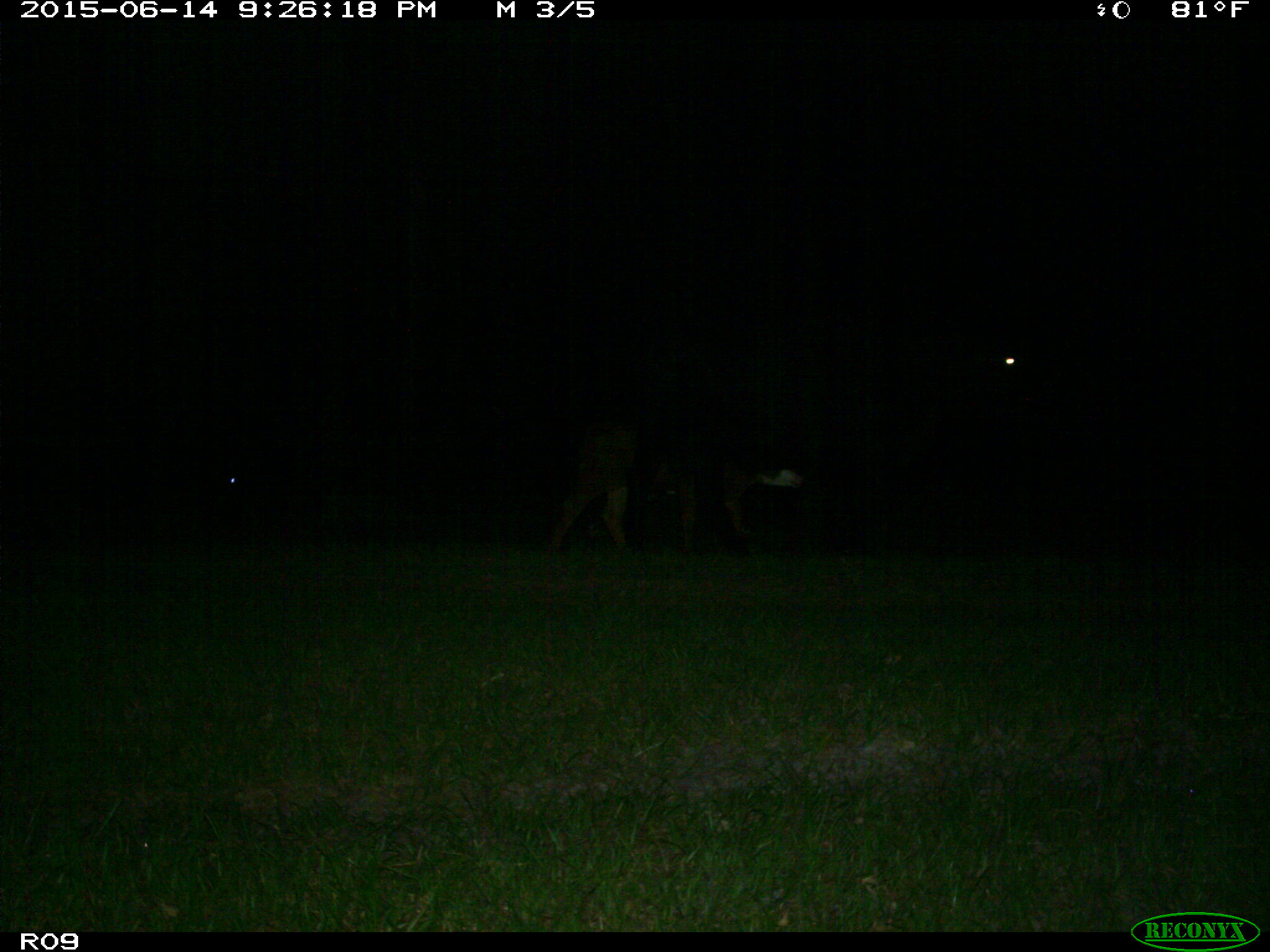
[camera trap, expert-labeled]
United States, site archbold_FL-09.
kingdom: Animalia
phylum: Chordata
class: Mammalia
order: Artiodactyla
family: Bovidae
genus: Bos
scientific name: Bos taurus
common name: domestic cow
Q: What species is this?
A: Bos taurus (domestic cow).